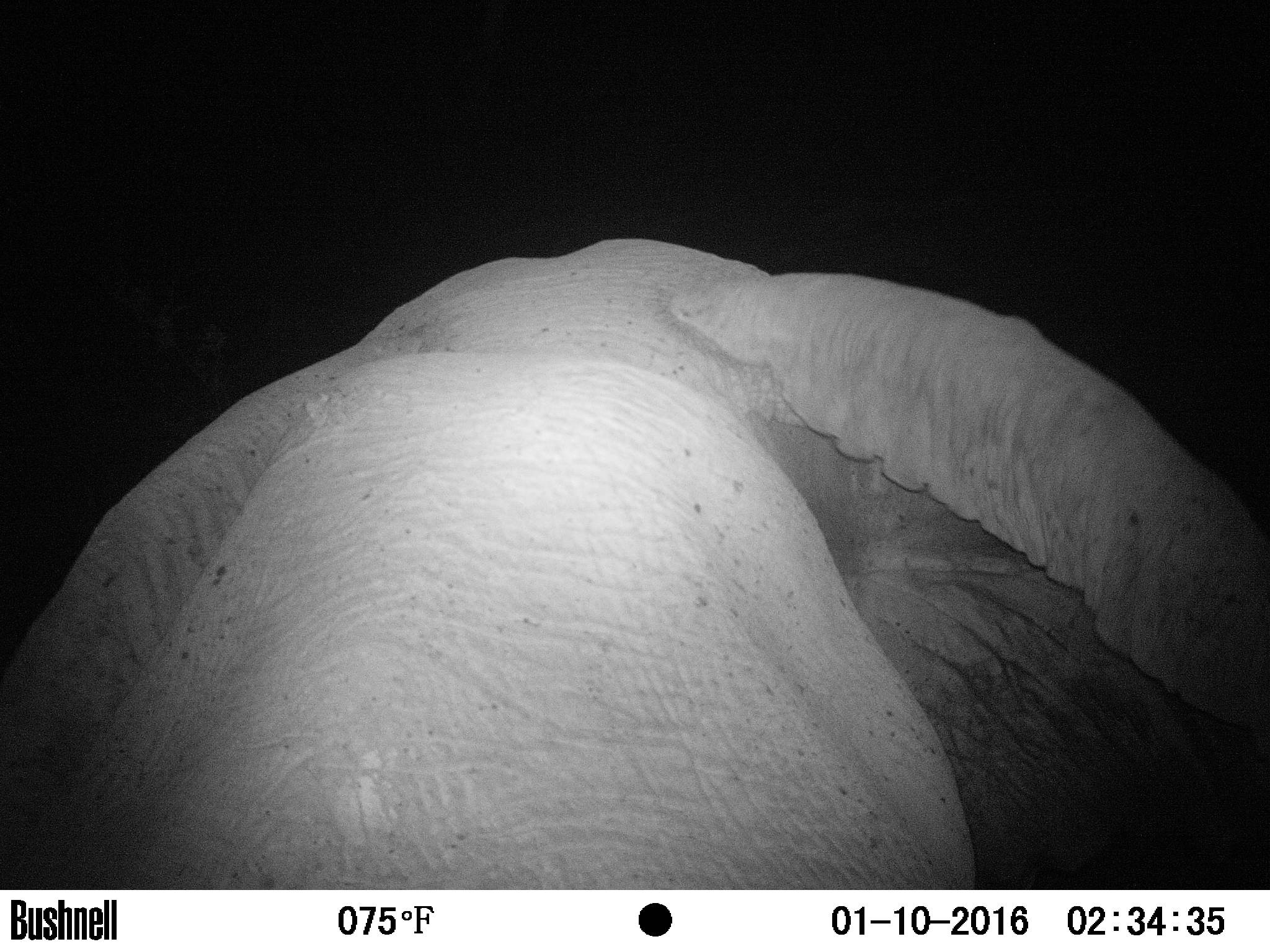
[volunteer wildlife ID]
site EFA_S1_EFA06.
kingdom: Animalia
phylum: Chordata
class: Mammalia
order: Proboscidea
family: Elephantidae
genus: Loxodonta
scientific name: Loxodonta africana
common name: african bush elephant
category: elephant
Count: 1.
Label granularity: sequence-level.